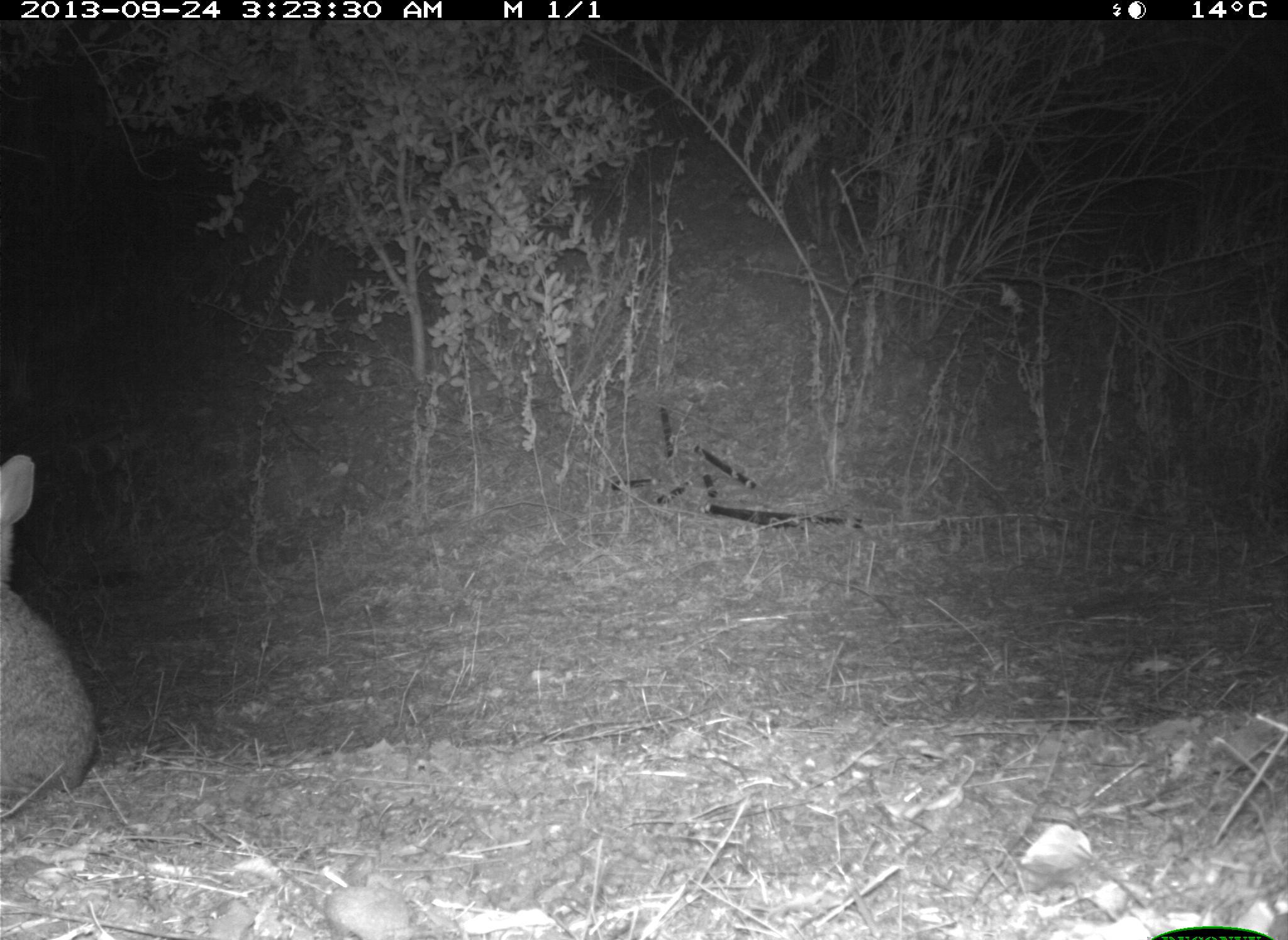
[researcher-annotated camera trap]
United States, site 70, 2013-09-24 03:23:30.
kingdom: Animalia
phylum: Chordata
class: Mammalia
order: Lagomorpha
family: Leporidae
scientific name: Leporidae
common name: rabbits and hares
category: rabbit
Rabbit (rabbits and hares) (Leporidae).